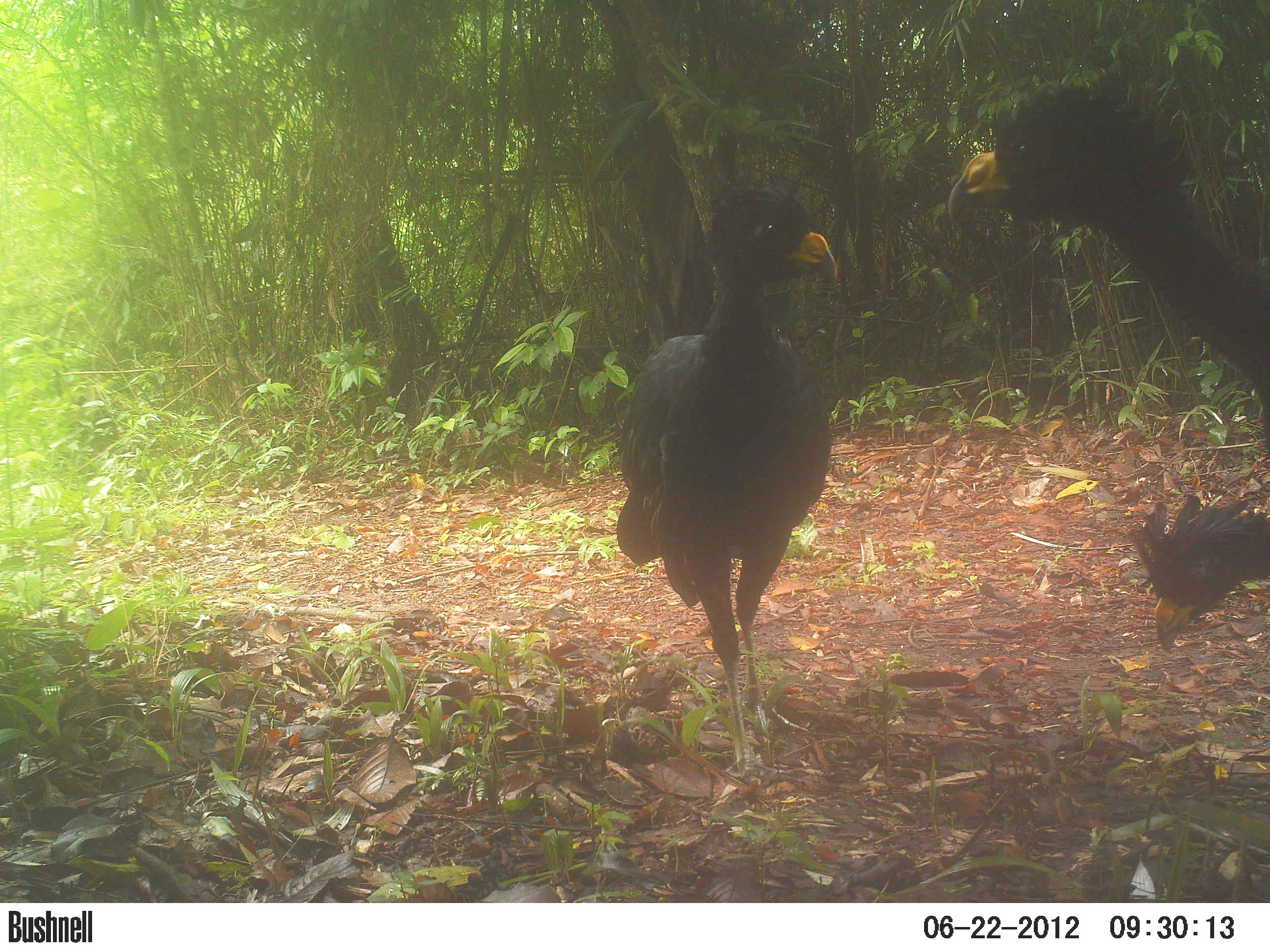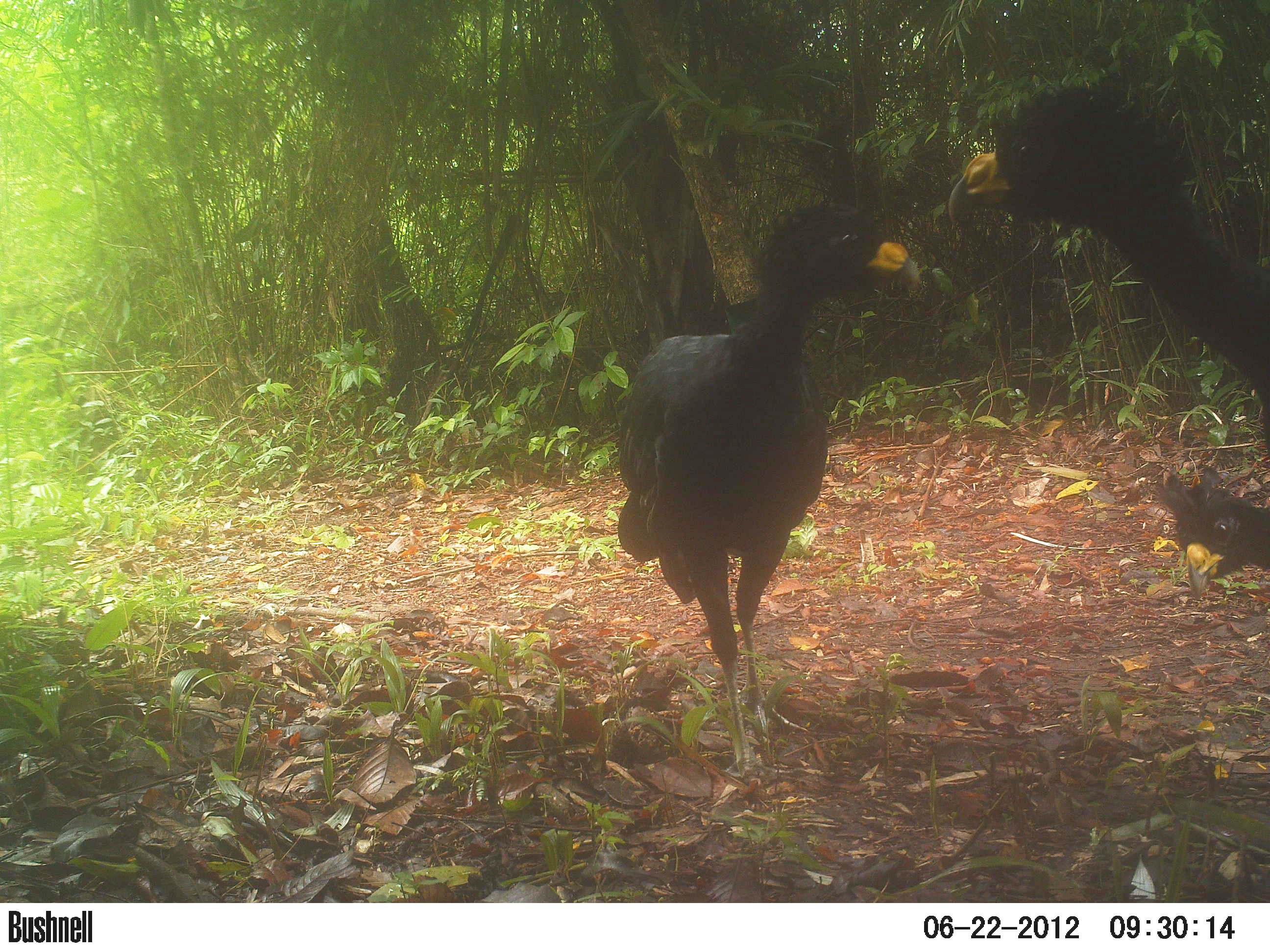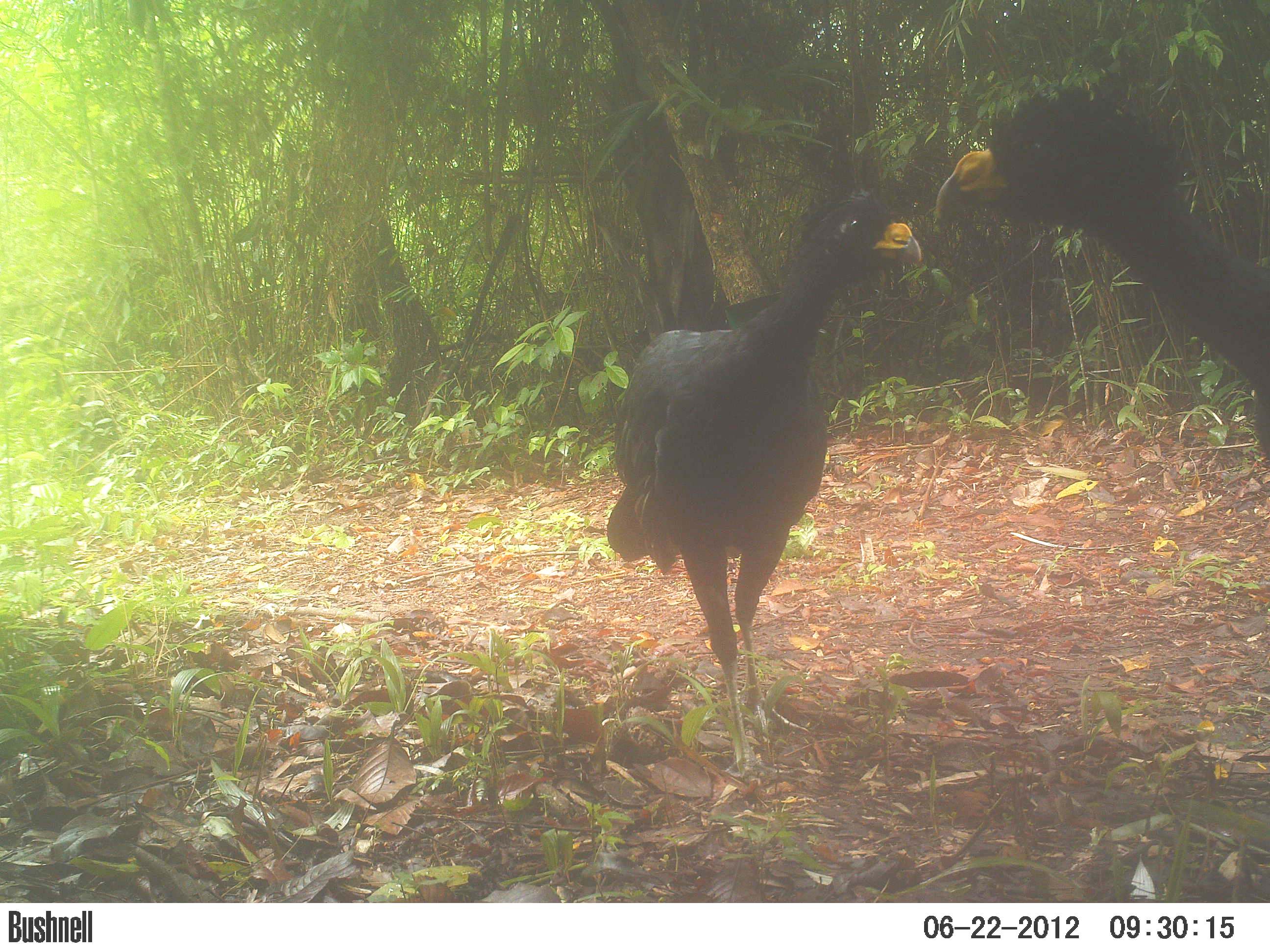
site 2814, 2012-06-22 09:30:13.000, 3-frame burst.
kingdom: Animalia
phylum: Chordata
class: Aves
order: Galliformes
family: Cracidae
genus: Crax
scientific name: Crax rubra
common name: great curassow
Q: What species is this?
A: Crax rubra (great curassow).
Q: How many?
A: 3.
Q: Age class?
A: Adult.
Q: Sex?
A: Male.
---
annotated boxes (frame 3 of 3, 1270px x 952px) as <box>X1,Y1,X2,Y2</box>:
crax rubra: <box>604,184,923,777</box>; <box>933,82,1270,463</box>